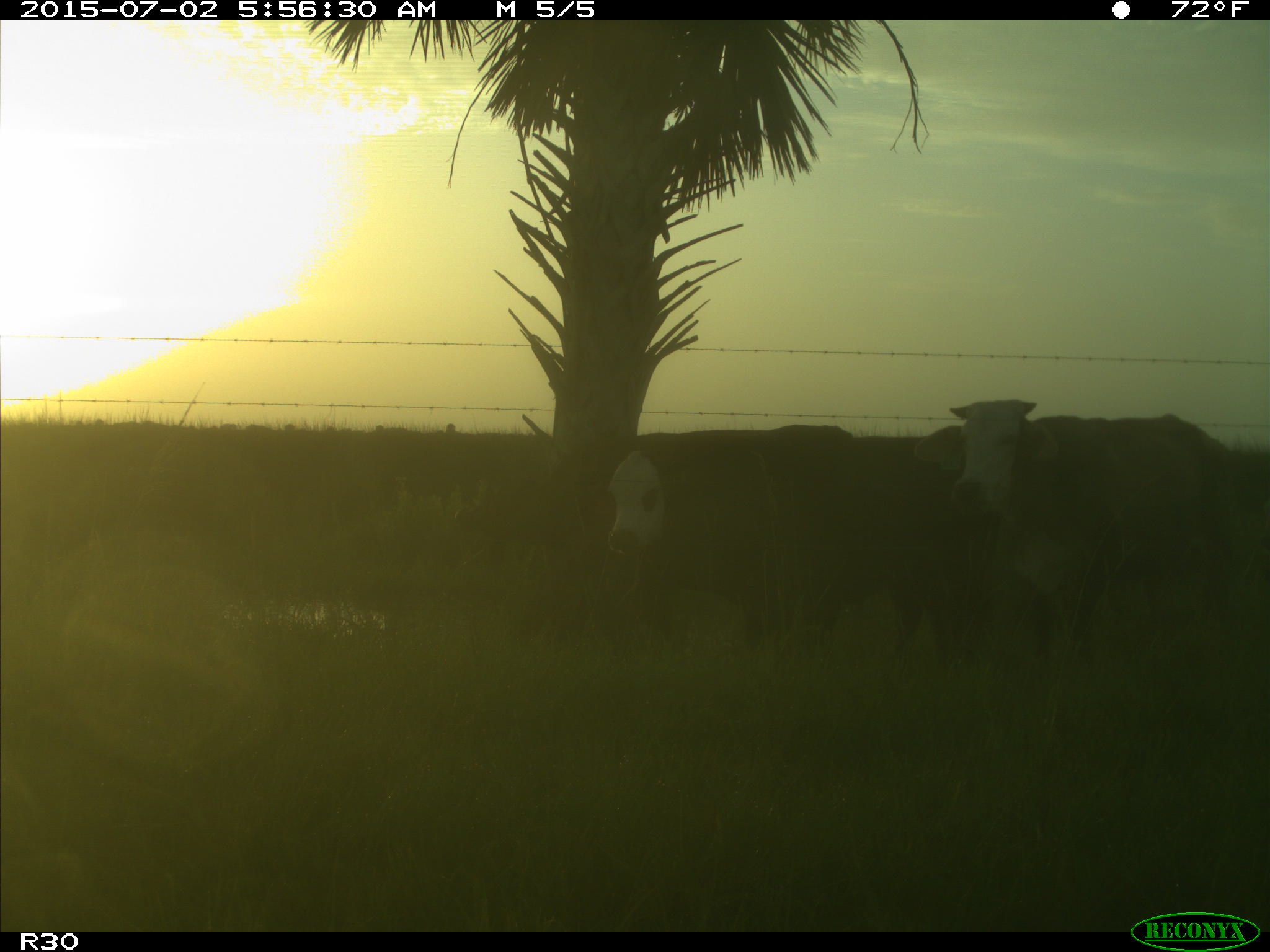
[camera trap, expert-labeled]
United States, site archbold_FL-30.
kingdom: Animalia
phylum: Chordata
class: Mammalia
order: Artiodactyla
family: Bovidae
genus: Bos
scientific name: Bos taurus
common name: domestic cow